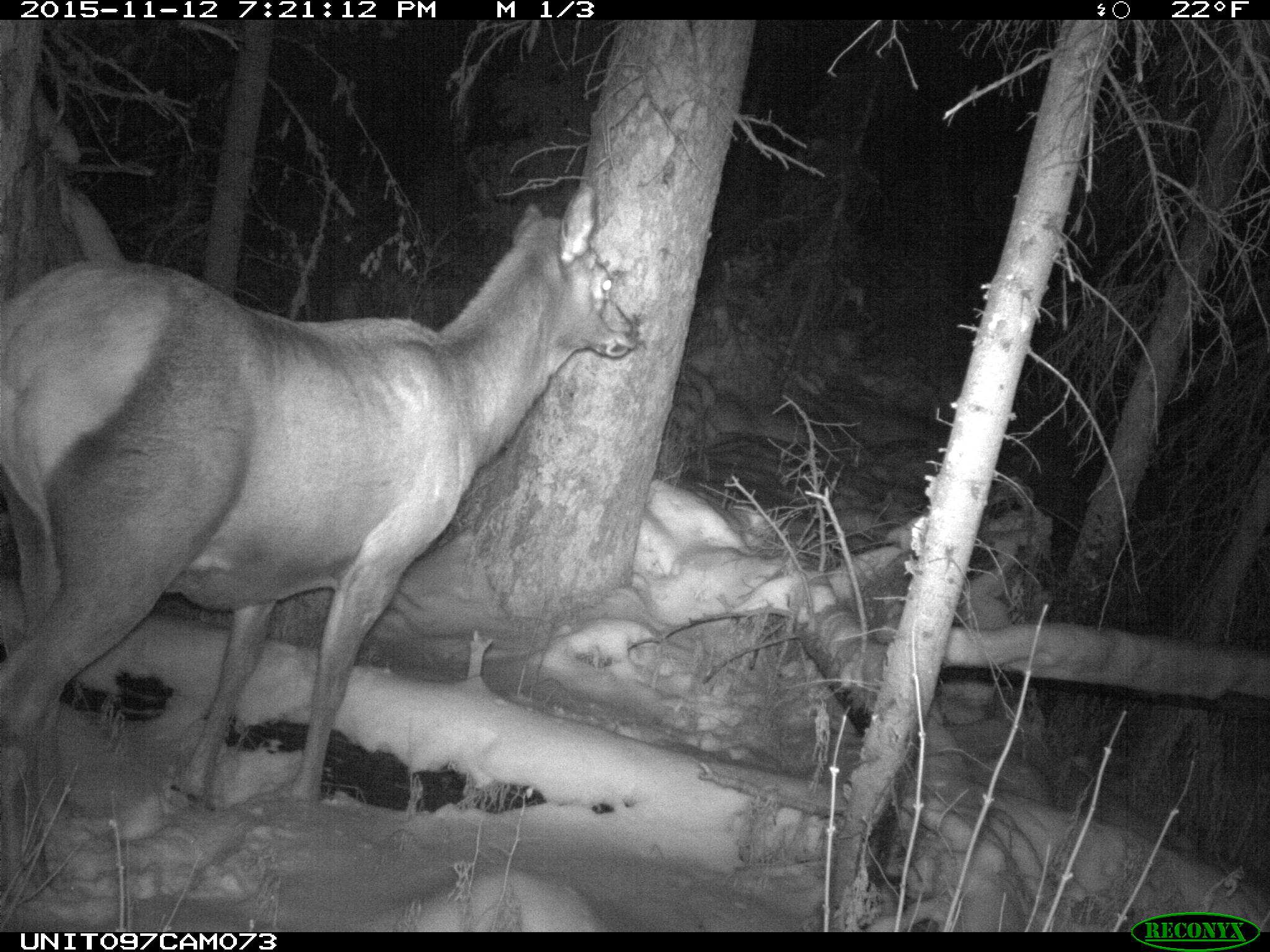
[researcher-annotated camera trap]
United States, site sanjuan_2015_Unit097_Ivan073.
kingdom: Animalia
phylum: Chordata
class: Mammalia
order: Artiodactyla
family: Cervidae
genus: Cervus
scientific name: Cervus elaphus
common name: red deer